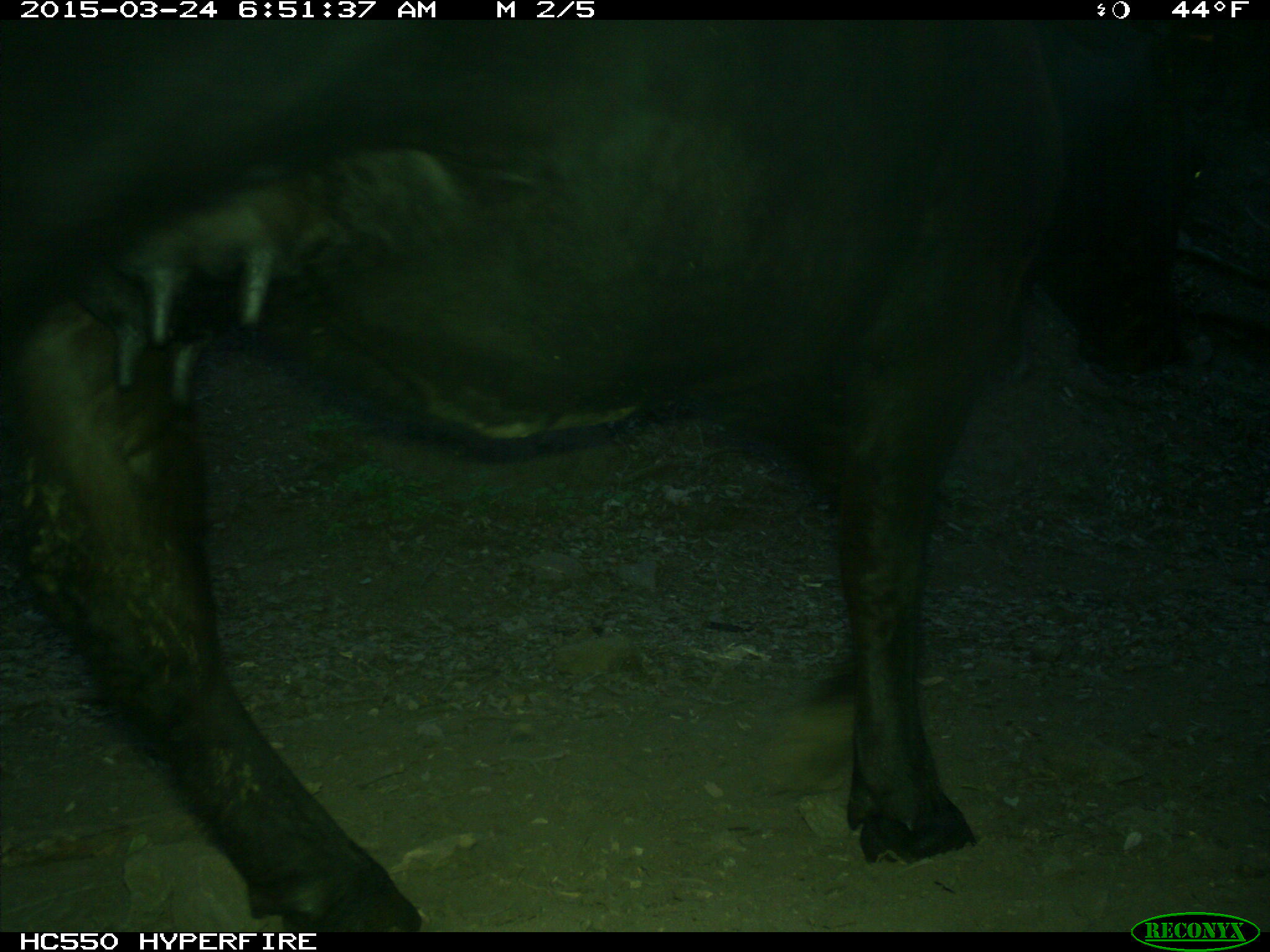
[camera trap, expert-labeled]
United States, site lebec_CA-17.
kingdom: Animalia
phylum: Chordata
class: Mammalia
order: Artiodactyla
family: Bovidae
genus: Bos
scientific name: Bos taurus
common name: domestic cow